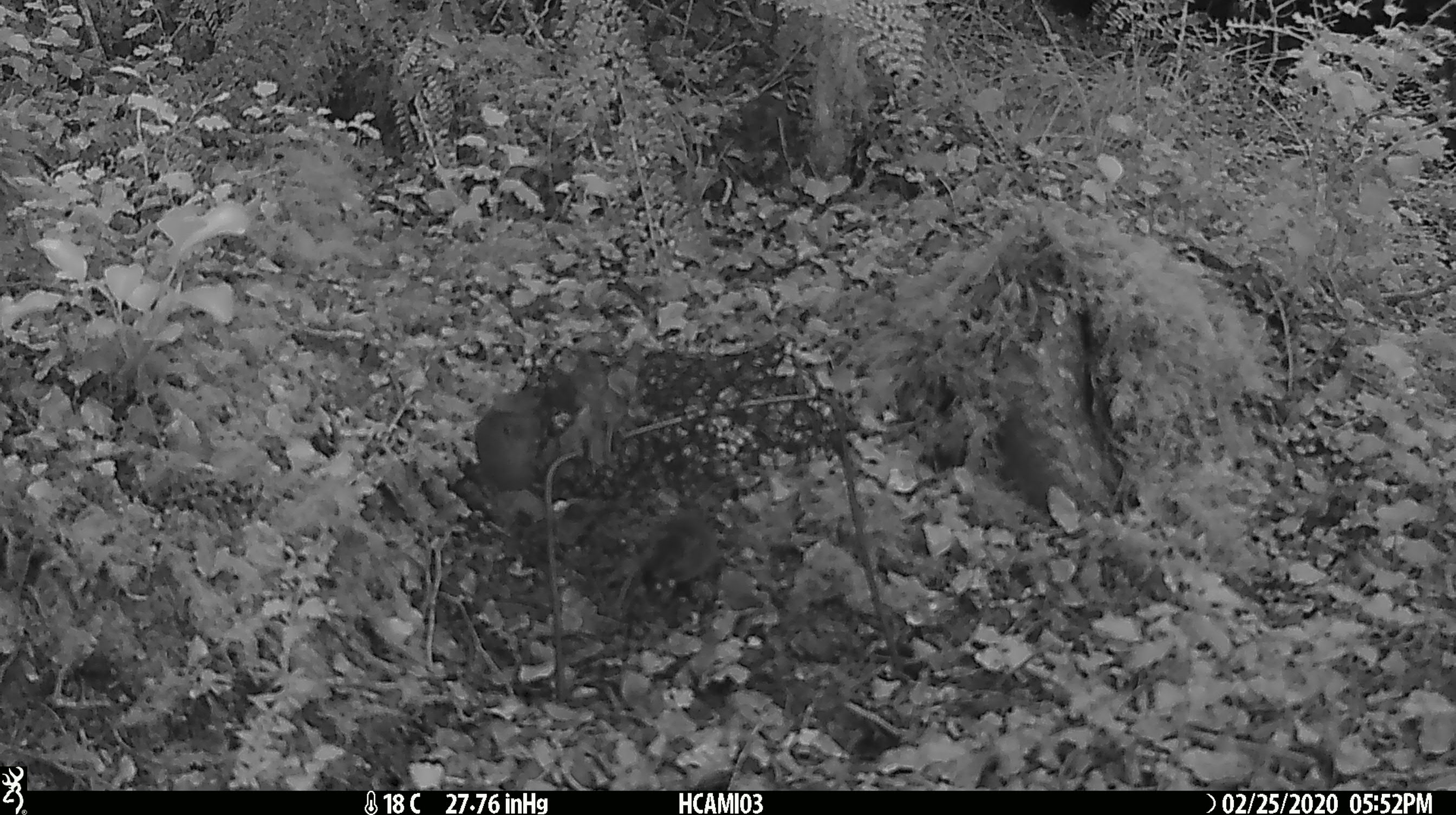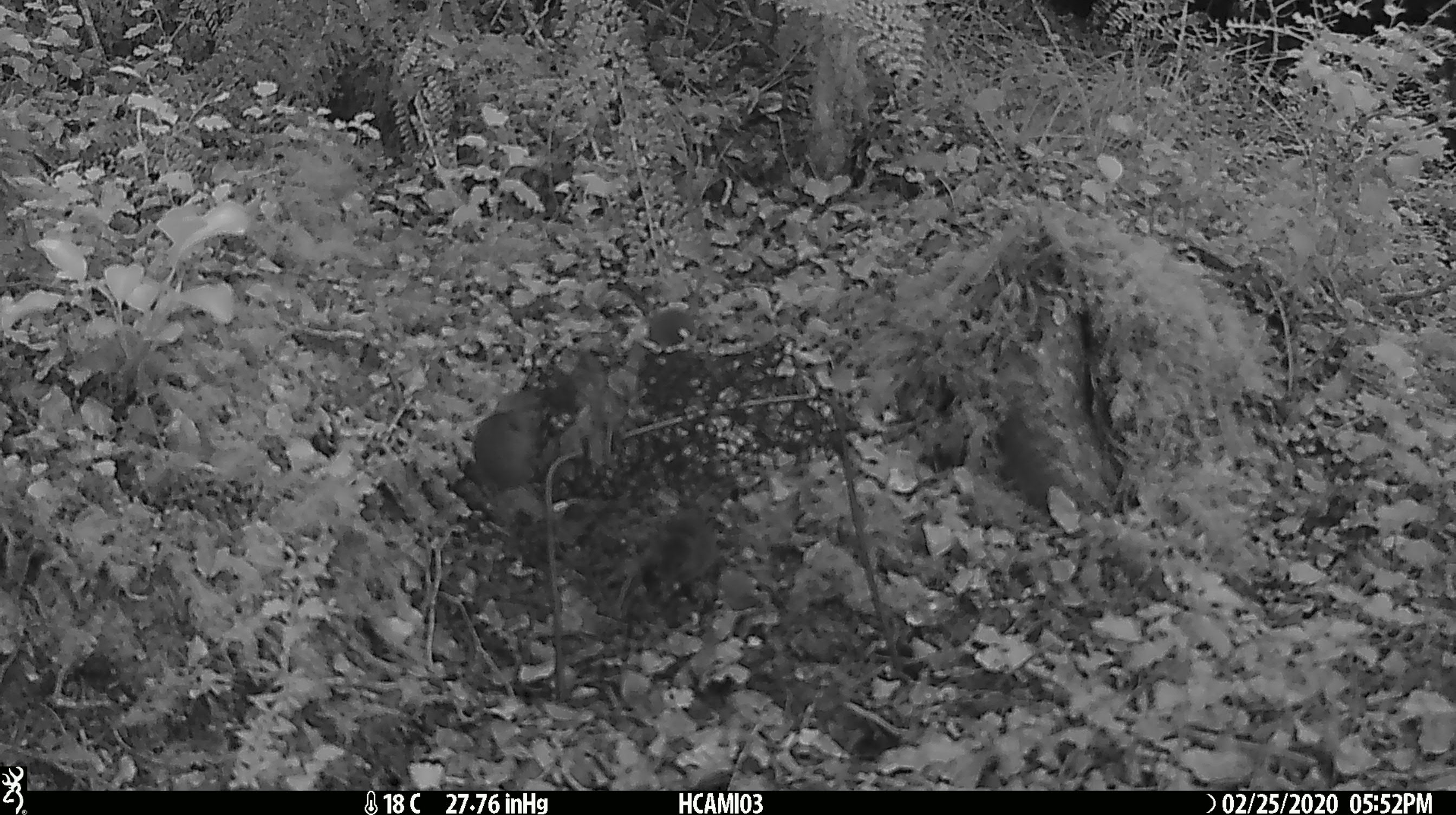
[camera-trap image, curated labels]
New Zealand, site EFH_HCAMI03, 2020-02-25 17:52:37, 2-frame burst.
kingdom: Animalia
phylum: Chordata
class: Mammalia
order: Rodentia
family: Muridae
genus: Mus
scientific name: Mus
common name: mouse